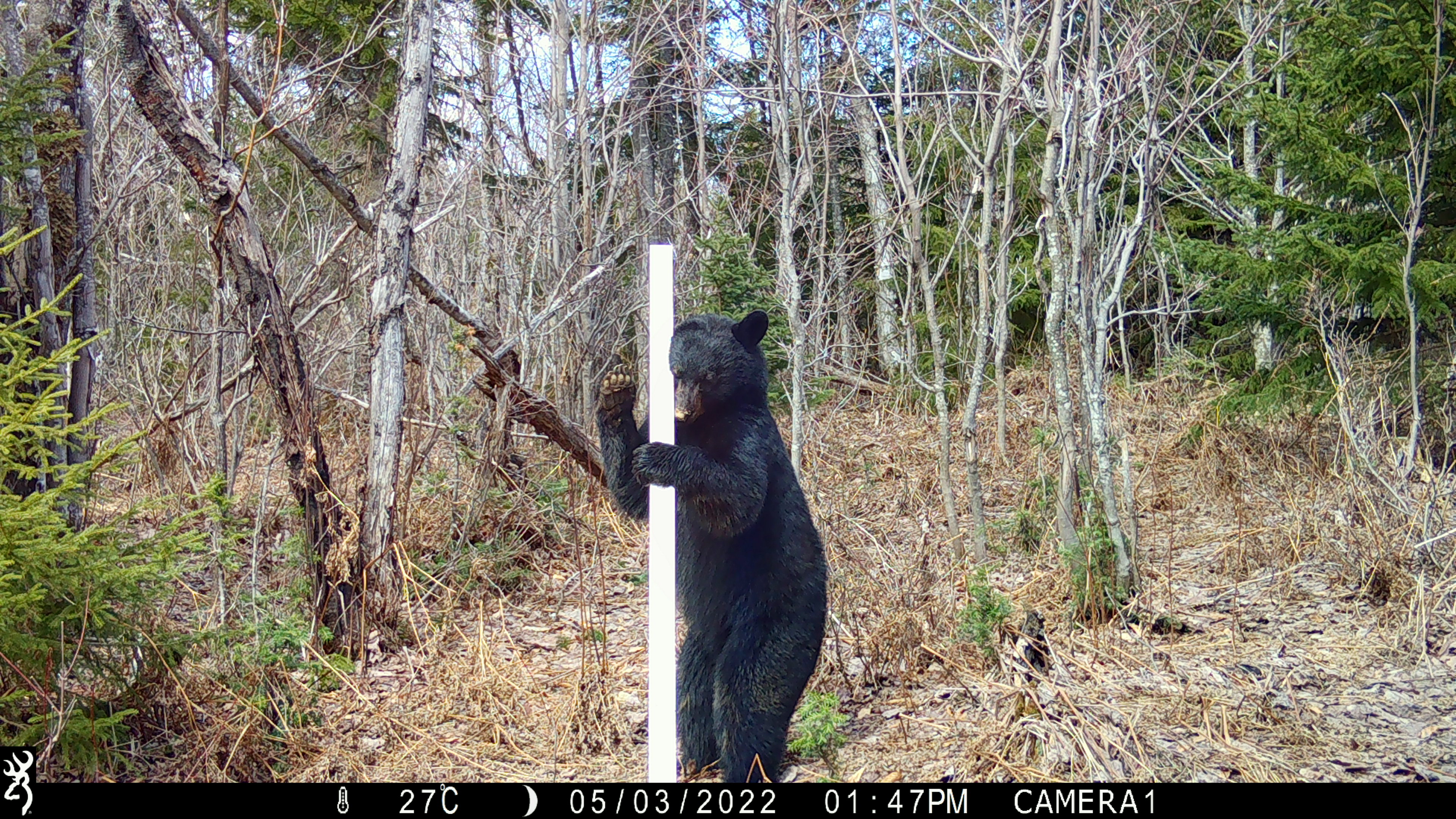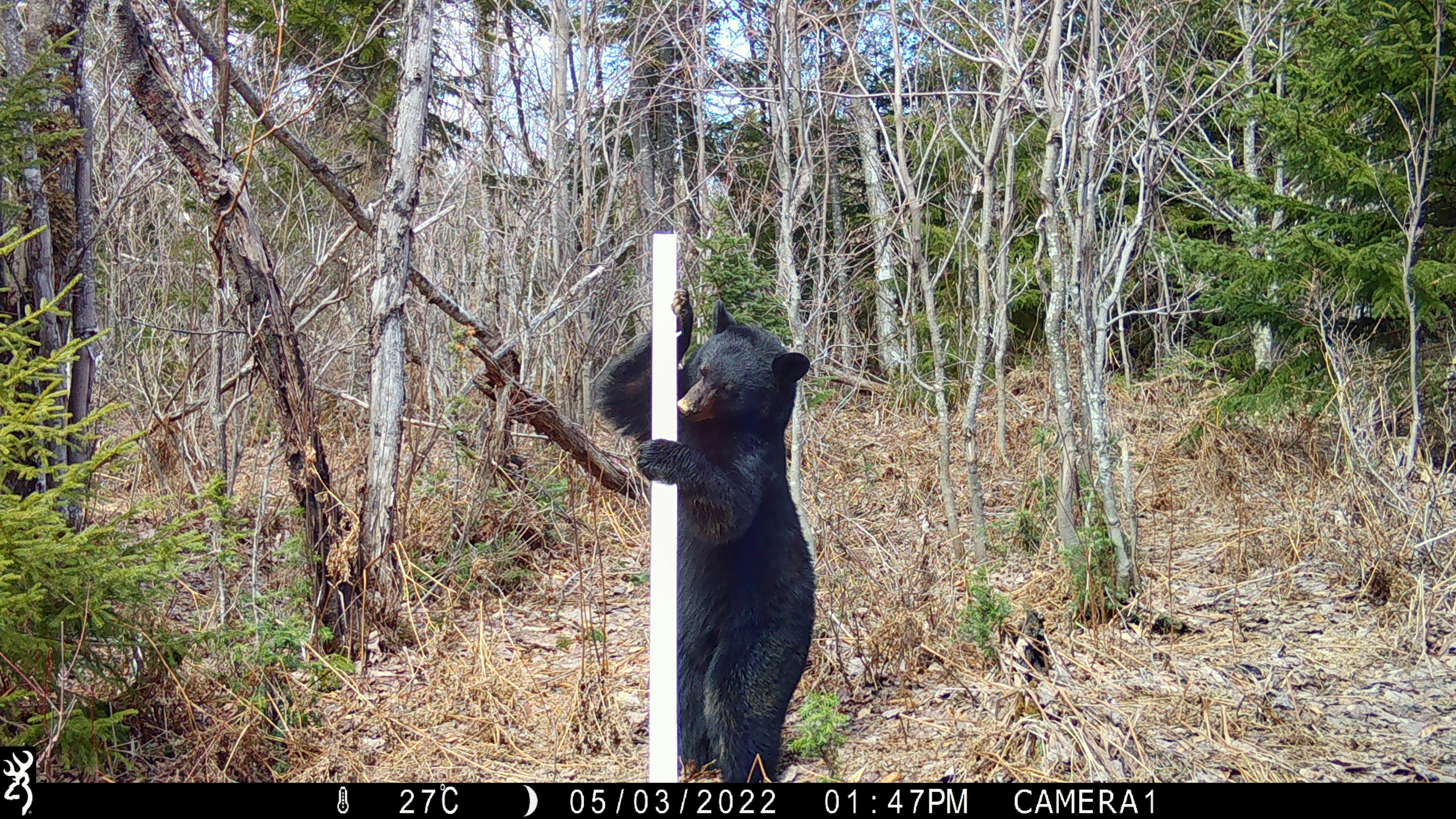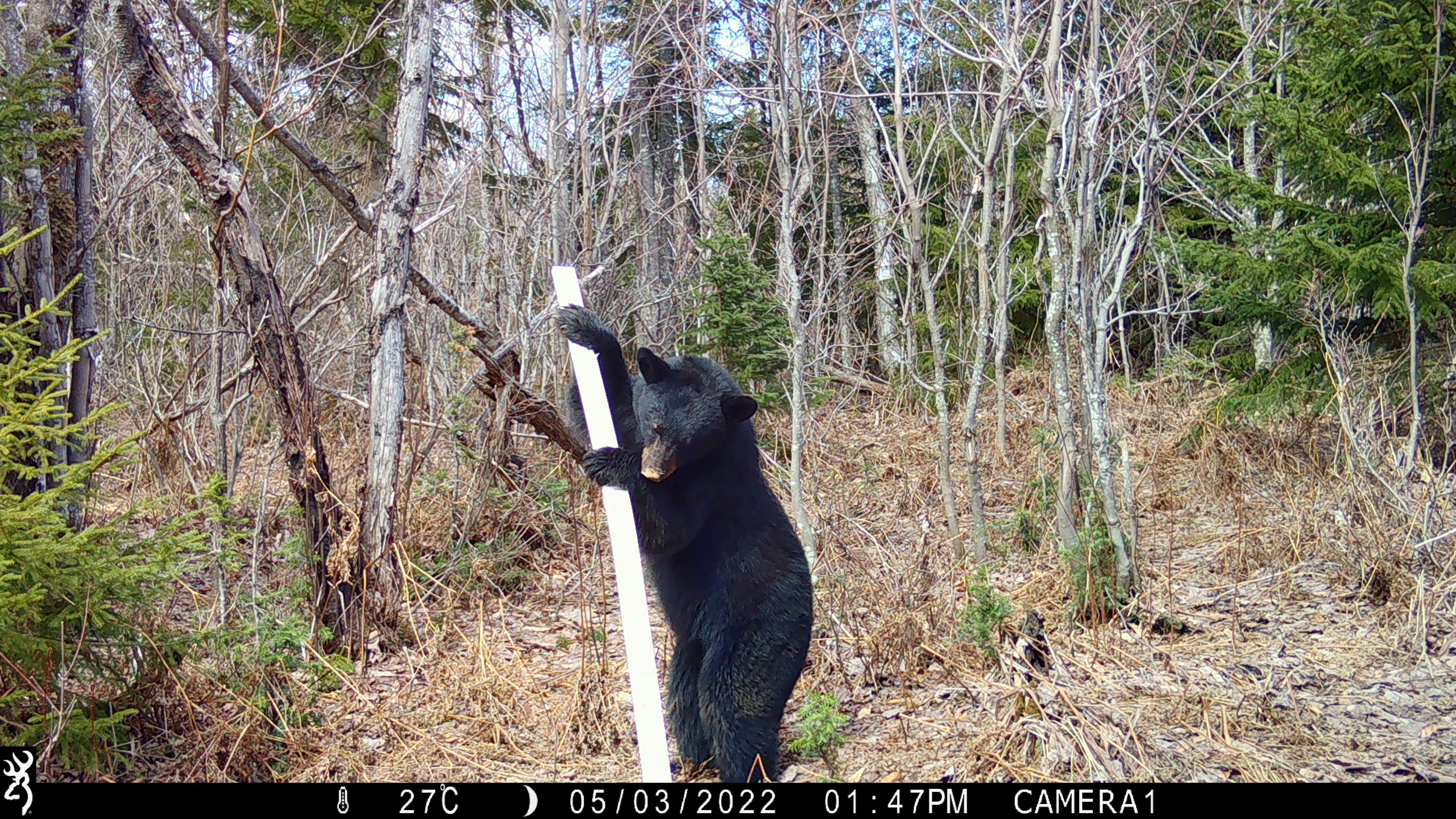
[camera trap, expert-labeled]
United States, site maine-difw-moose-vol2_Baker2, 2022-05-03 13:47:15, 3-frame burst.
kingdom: Animalia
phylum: Chordata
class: Mammalia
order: Carnivora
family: Ursidae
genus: Ursus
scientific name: Ursus americanus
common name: black bear